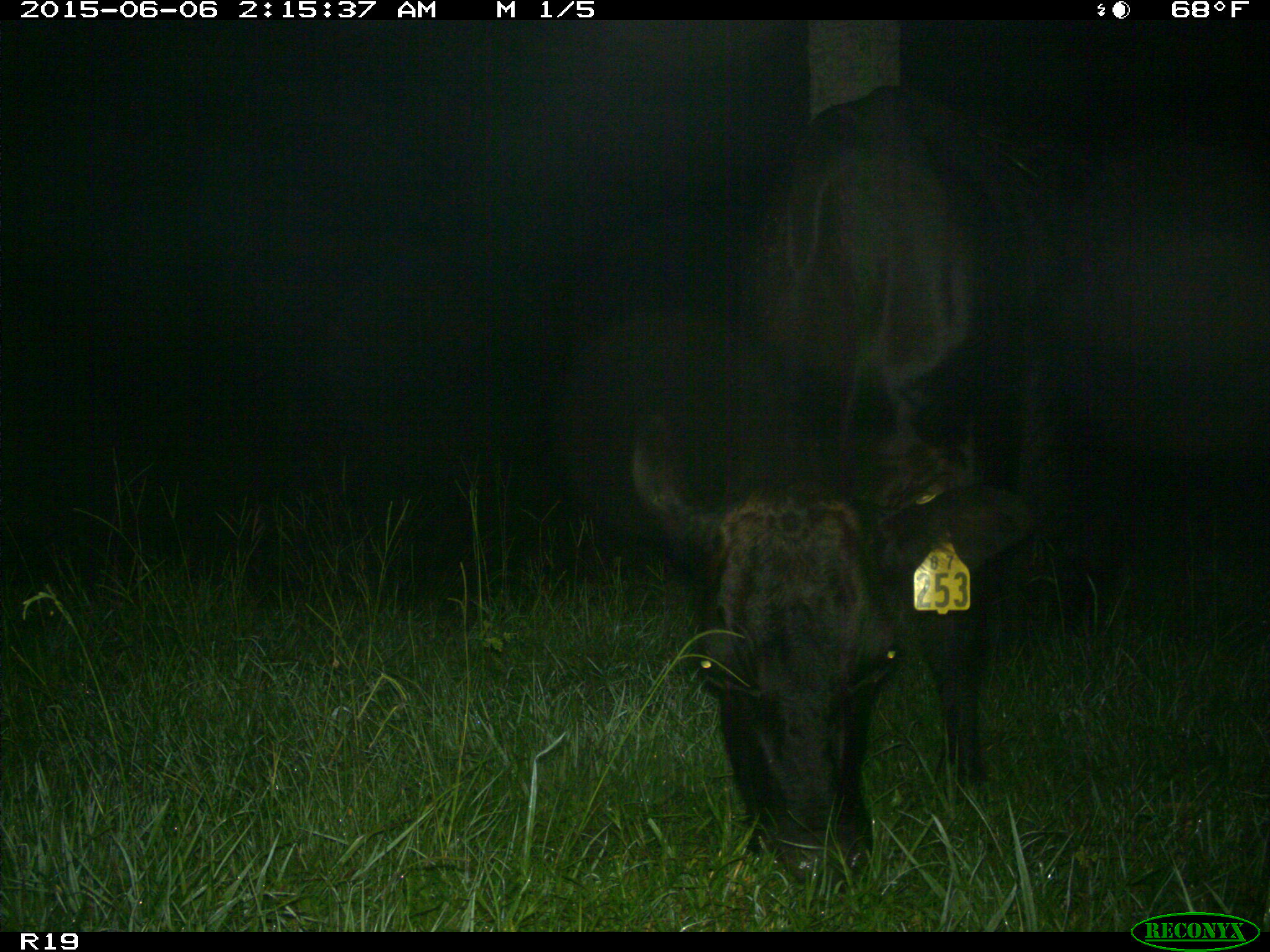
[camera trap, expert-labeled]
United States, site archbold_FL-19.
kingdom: Animalia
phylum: Chordata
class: Mammalia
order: Artiodactyla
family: Bovidae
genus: Bos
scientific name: Bos taurus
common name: domestic cow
Bos taurus (domestic cow).